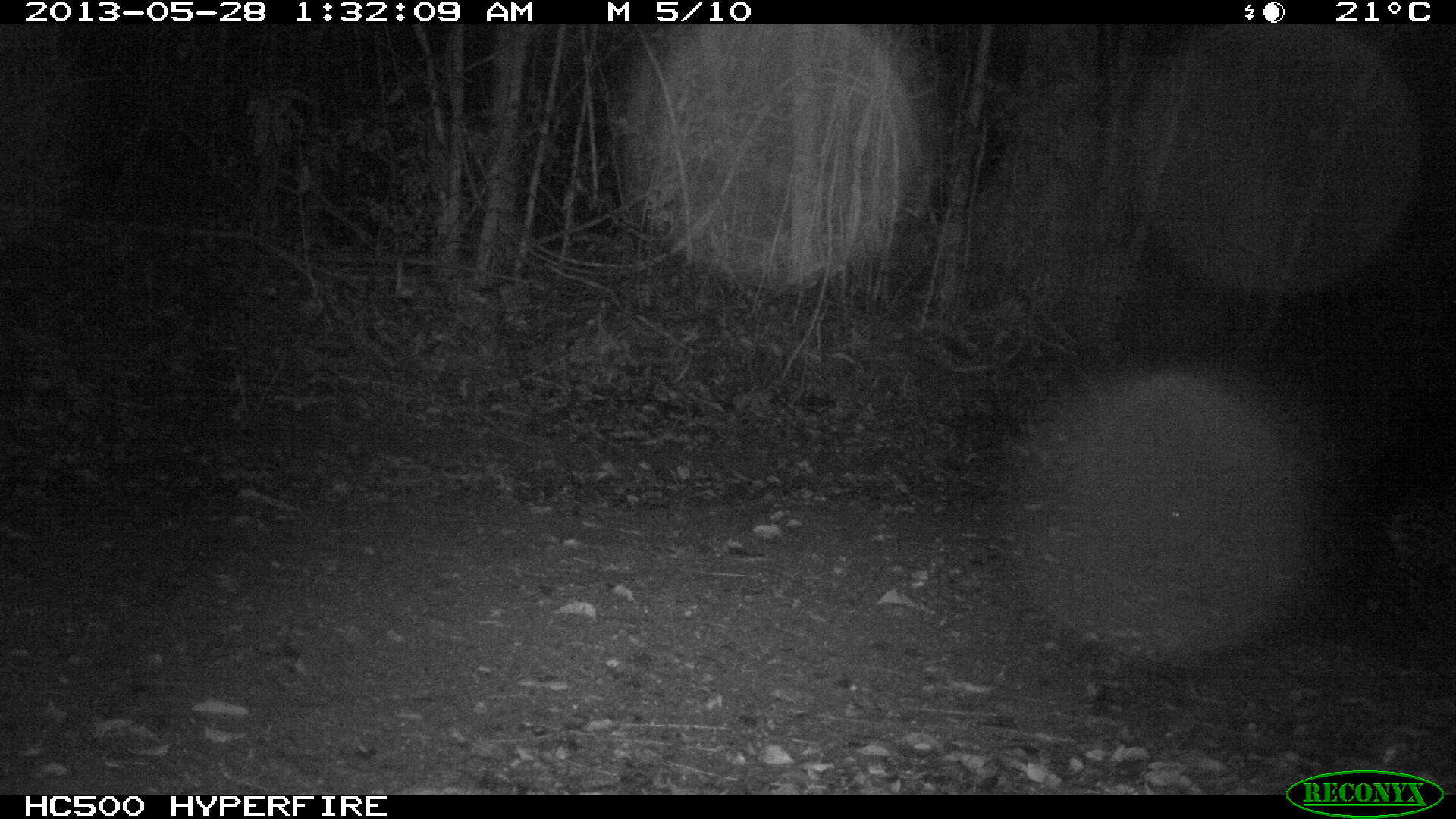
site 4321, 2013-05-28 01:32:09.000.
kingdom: Animalia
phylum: Chordata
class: Mammalia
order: Carnivora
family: Felidae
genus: Leopardus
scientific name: Leopardus pardalis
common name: ocelot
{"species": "Leopardus pardalis (ocelot)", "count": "1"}